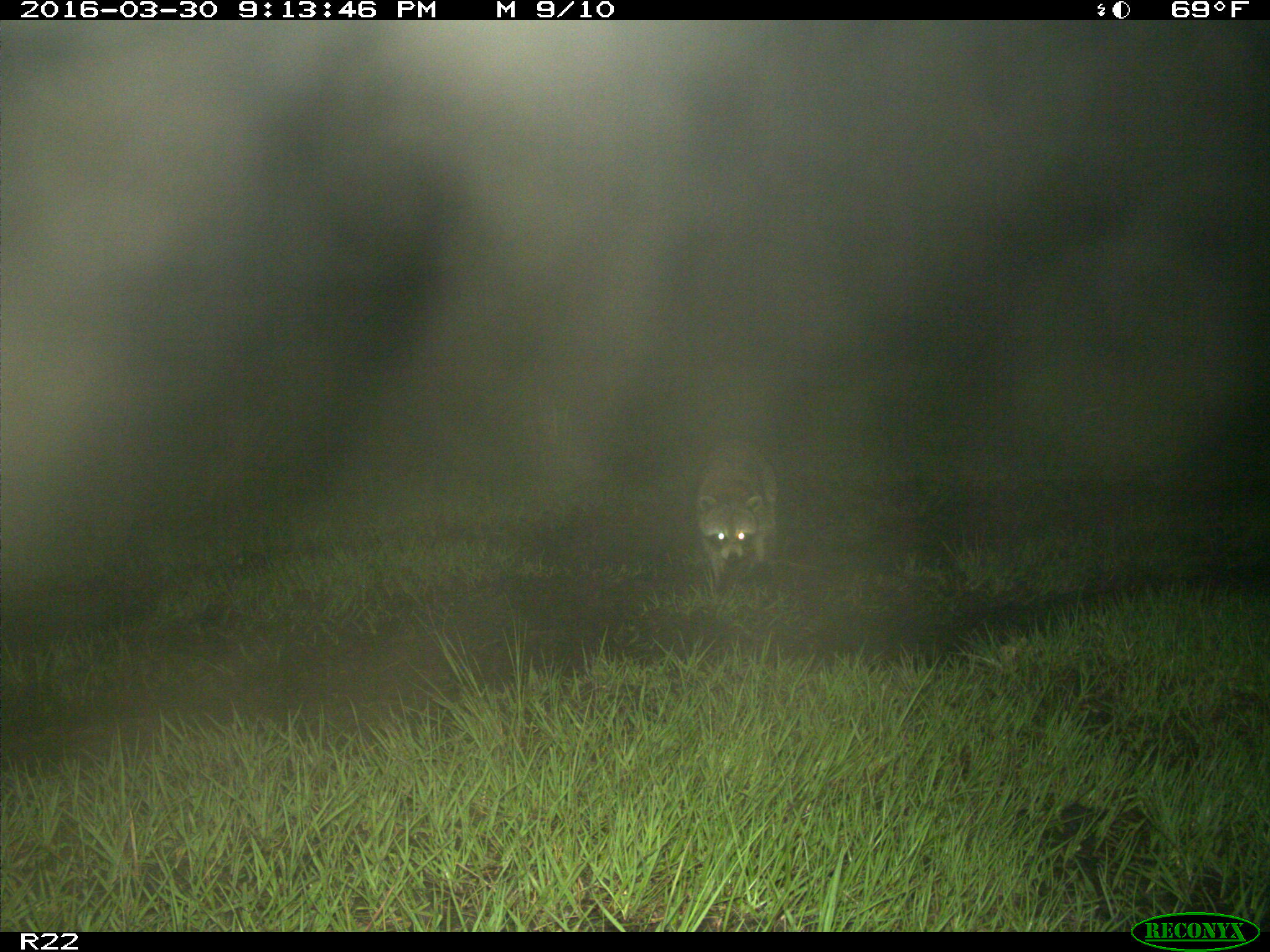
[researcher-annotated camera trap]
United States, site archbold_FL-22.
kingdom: Animalia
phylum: Chordata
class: Mammalia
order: Carnivora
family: Procyonidae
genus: Procyon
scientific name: Procyon lotor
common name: common raccoon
Procyon lotor (common raccoon).